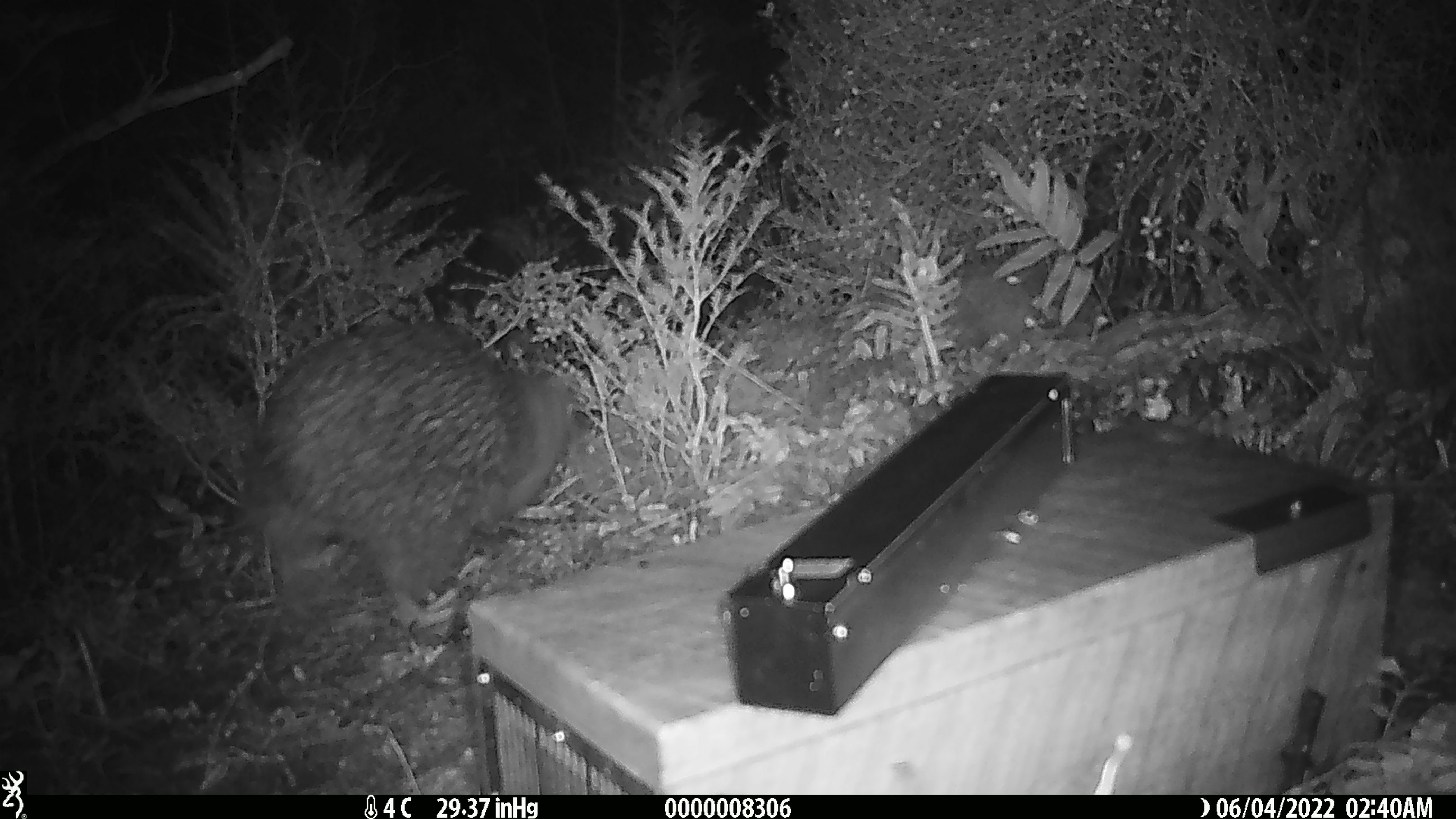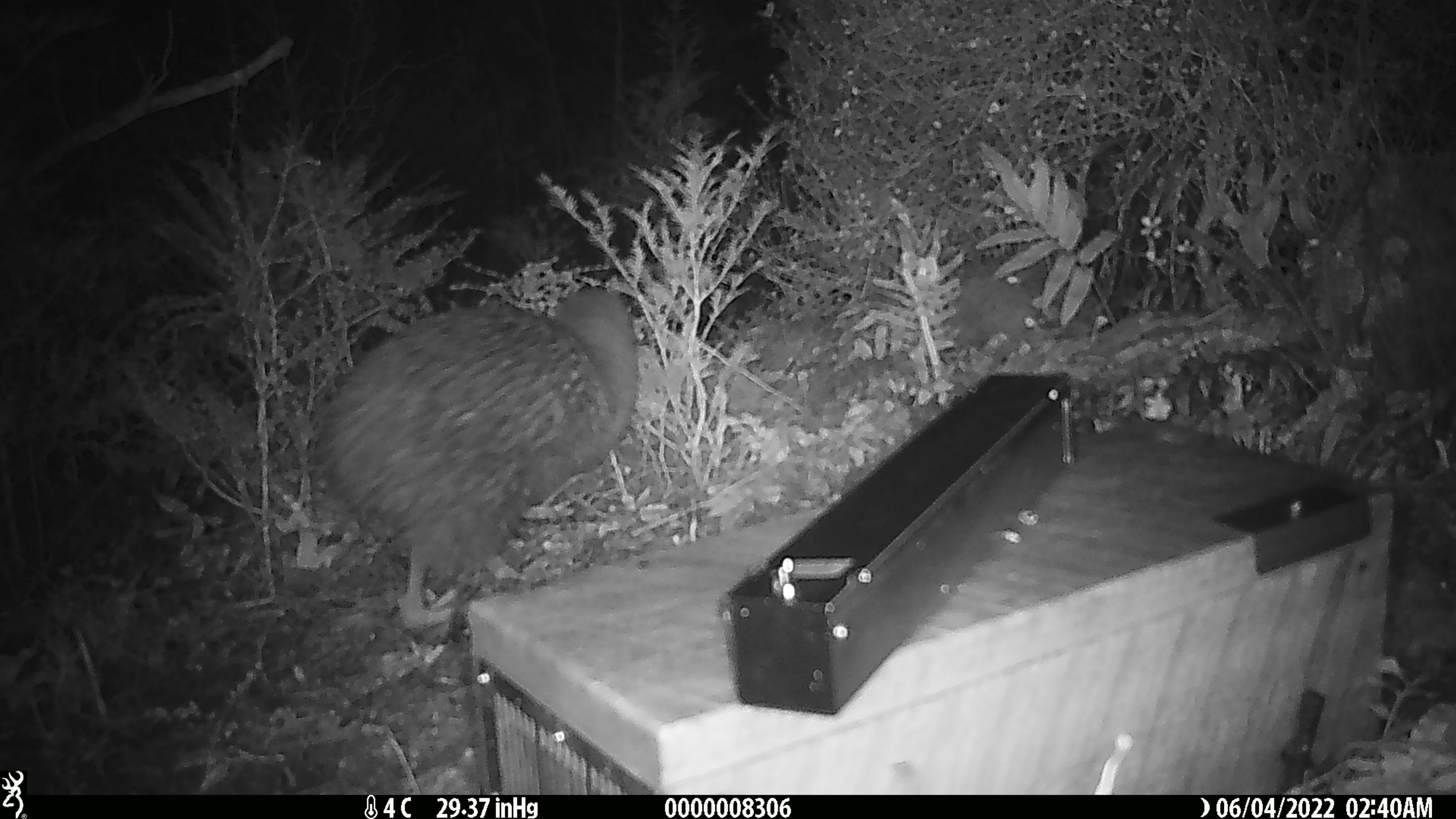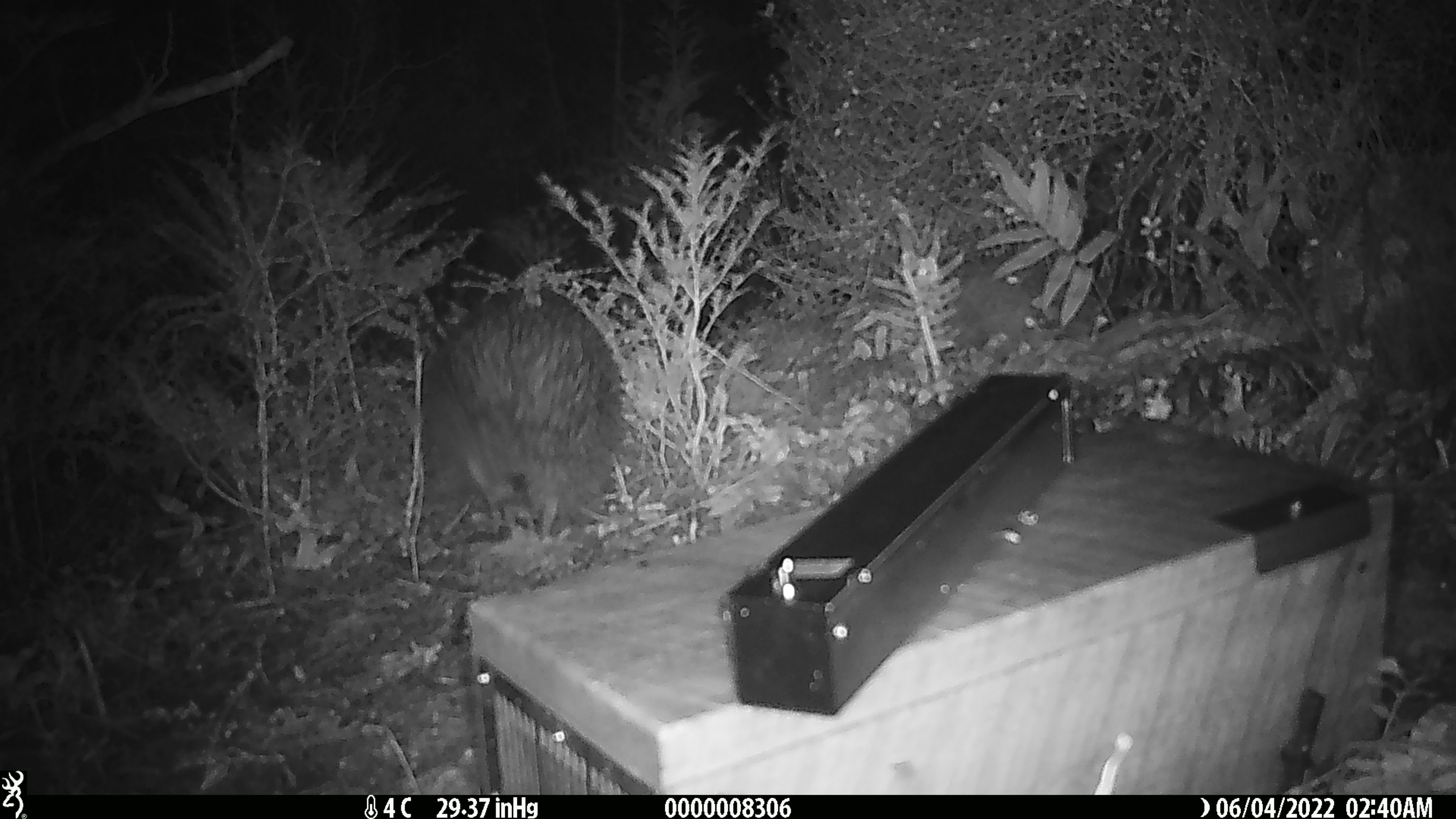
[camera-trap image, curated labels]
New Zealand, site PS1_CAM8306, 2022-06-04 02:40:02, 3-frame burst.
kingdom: Animalia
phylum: Chordata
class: Aves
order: Apterygiformes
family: Apterygidae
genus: Apteryx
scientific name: Apteryx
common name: kiwi